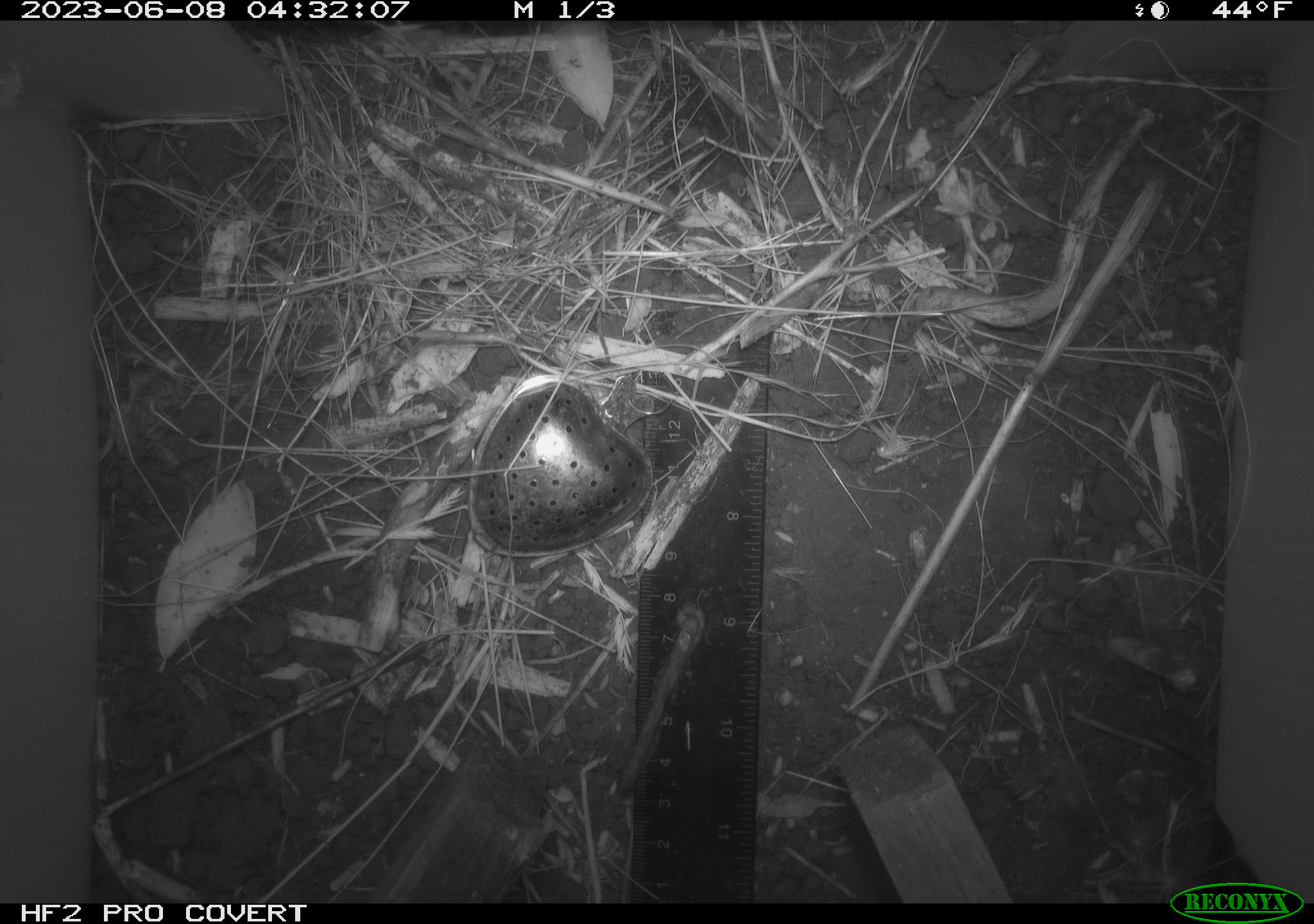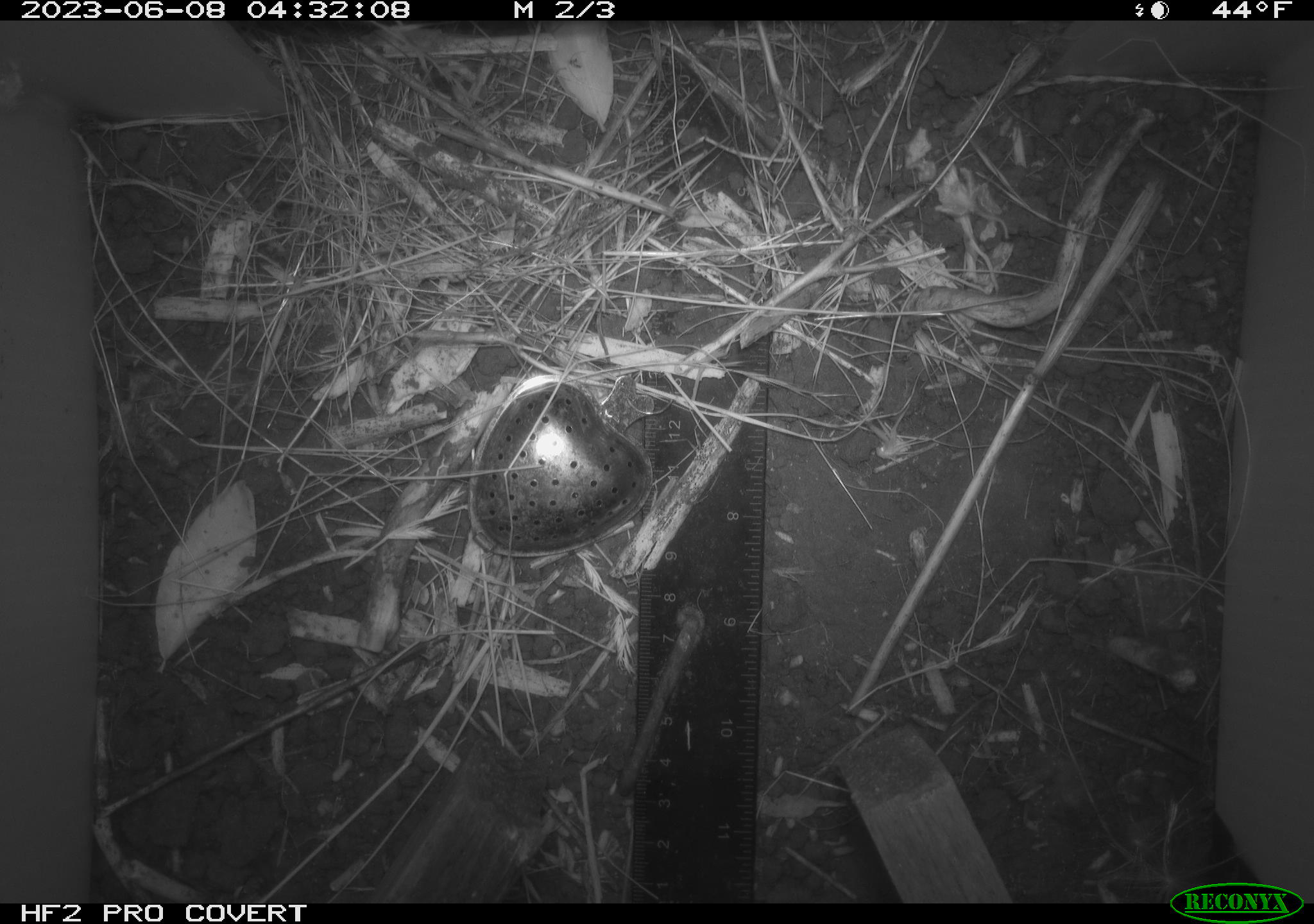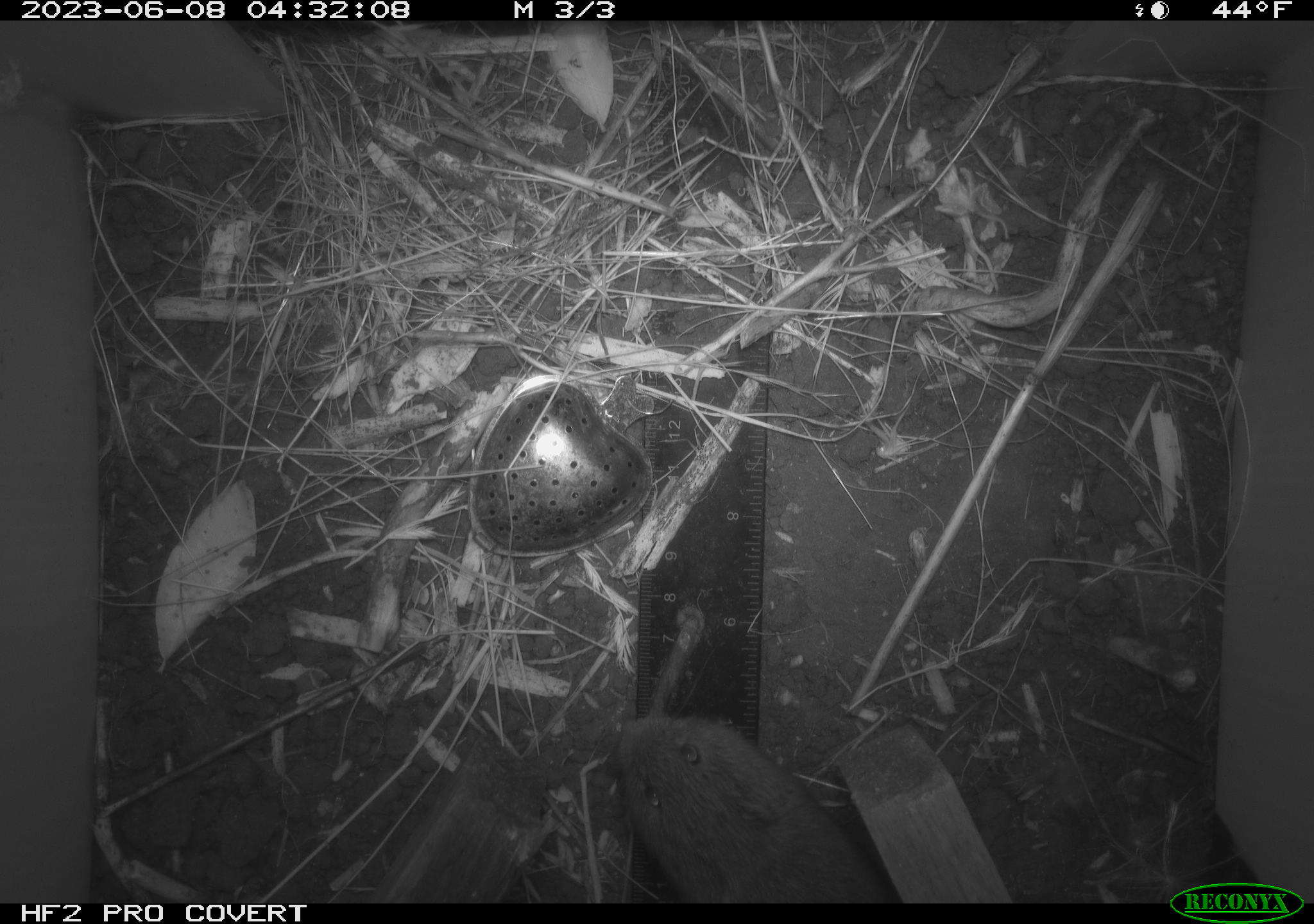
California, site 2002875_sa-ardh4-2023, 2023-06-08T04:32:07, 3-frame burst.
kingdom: Animalia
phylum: Chordata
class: Mammalia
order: Rodentia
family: Cricetidae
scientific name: Arvicolinae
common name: voles, lemmings, and muskrats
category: arvicolinae subfamily